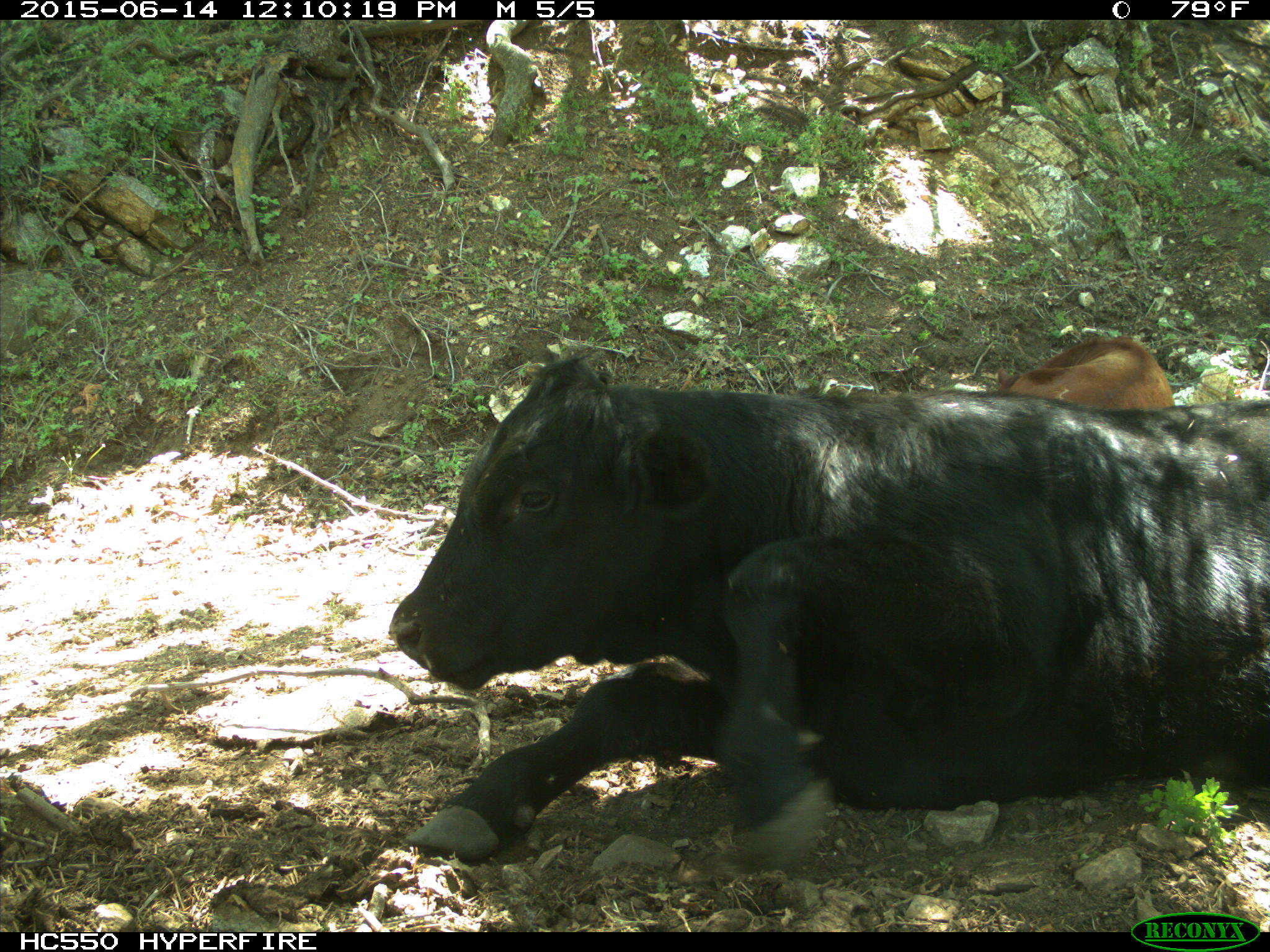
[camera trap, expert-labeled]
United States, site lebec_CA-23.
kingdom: Animalia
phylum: Chordata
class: Mammalia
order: Artiodactyla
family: Bovidae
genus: Bos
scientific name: Bos taurus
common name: domestic cow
Bos taurus (domestic cow).